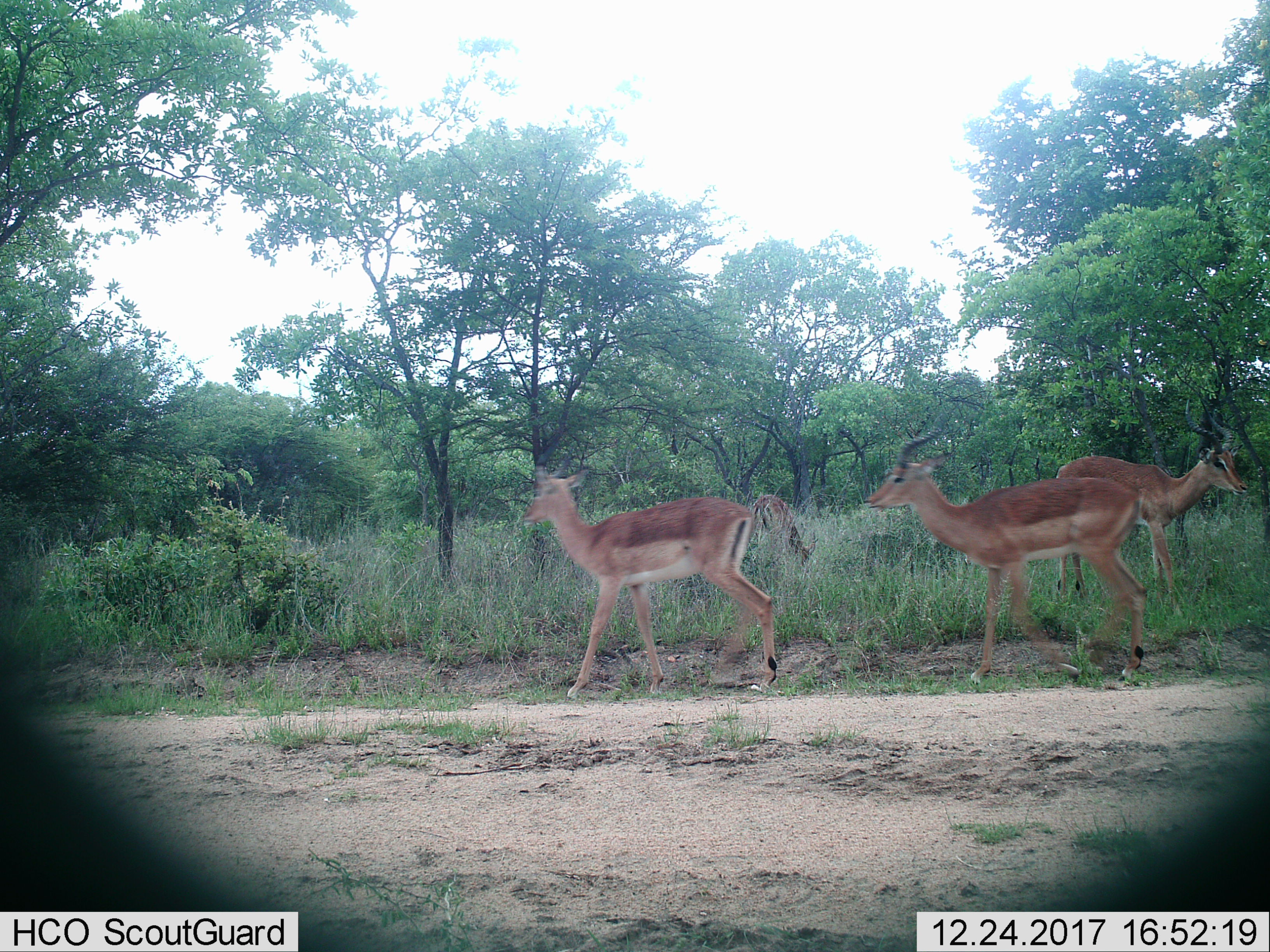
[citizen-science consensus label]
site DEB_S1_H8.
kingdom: Animalia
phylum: Chordata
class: Mammalia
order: Artiodactyla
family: Bovidae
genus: Aepyceros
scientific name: Aepyceros melampus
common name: impala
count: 3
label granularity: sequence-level